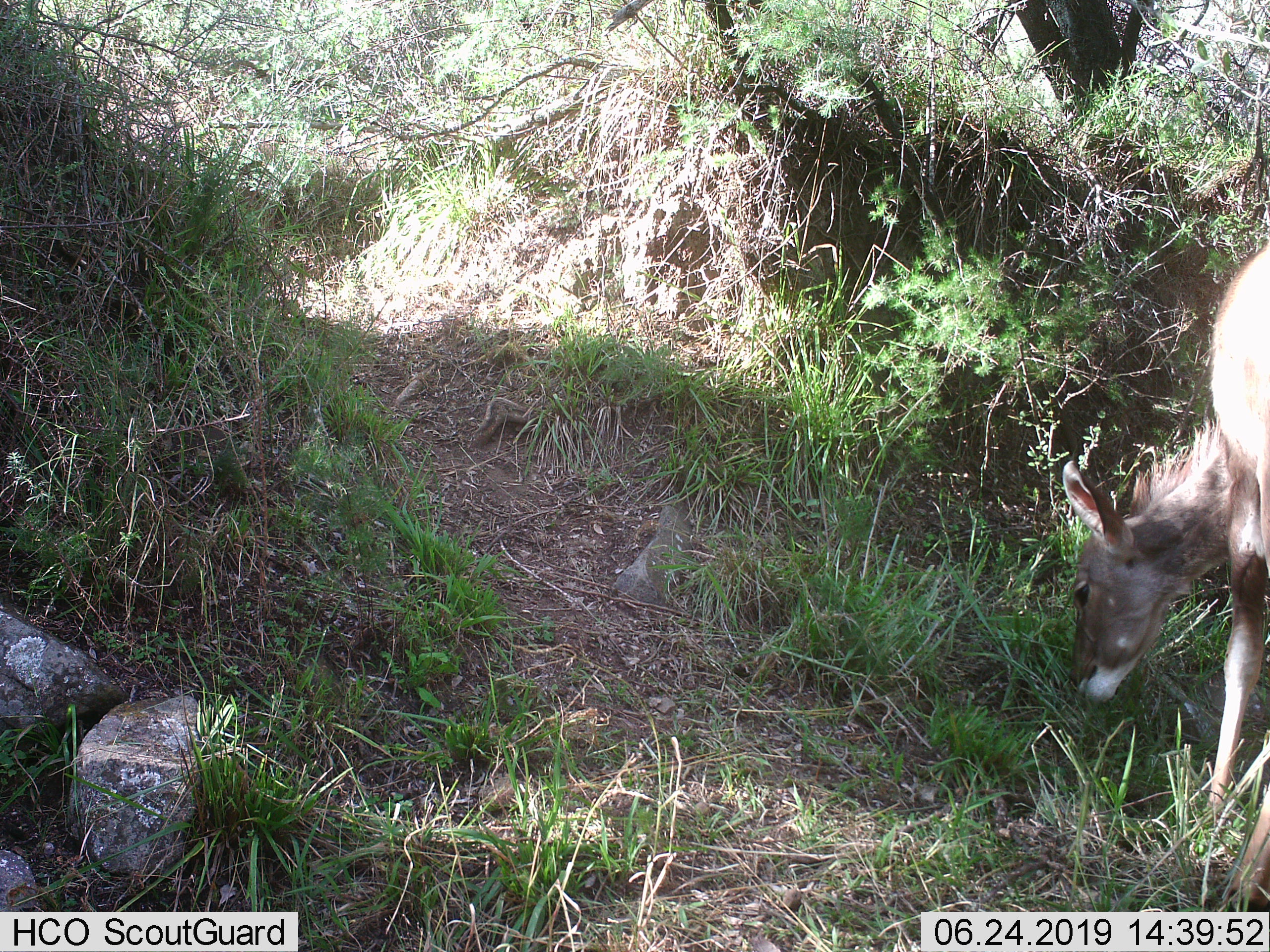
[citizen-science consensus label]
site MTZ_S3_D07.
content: unidentified animal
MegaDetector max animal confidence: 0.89